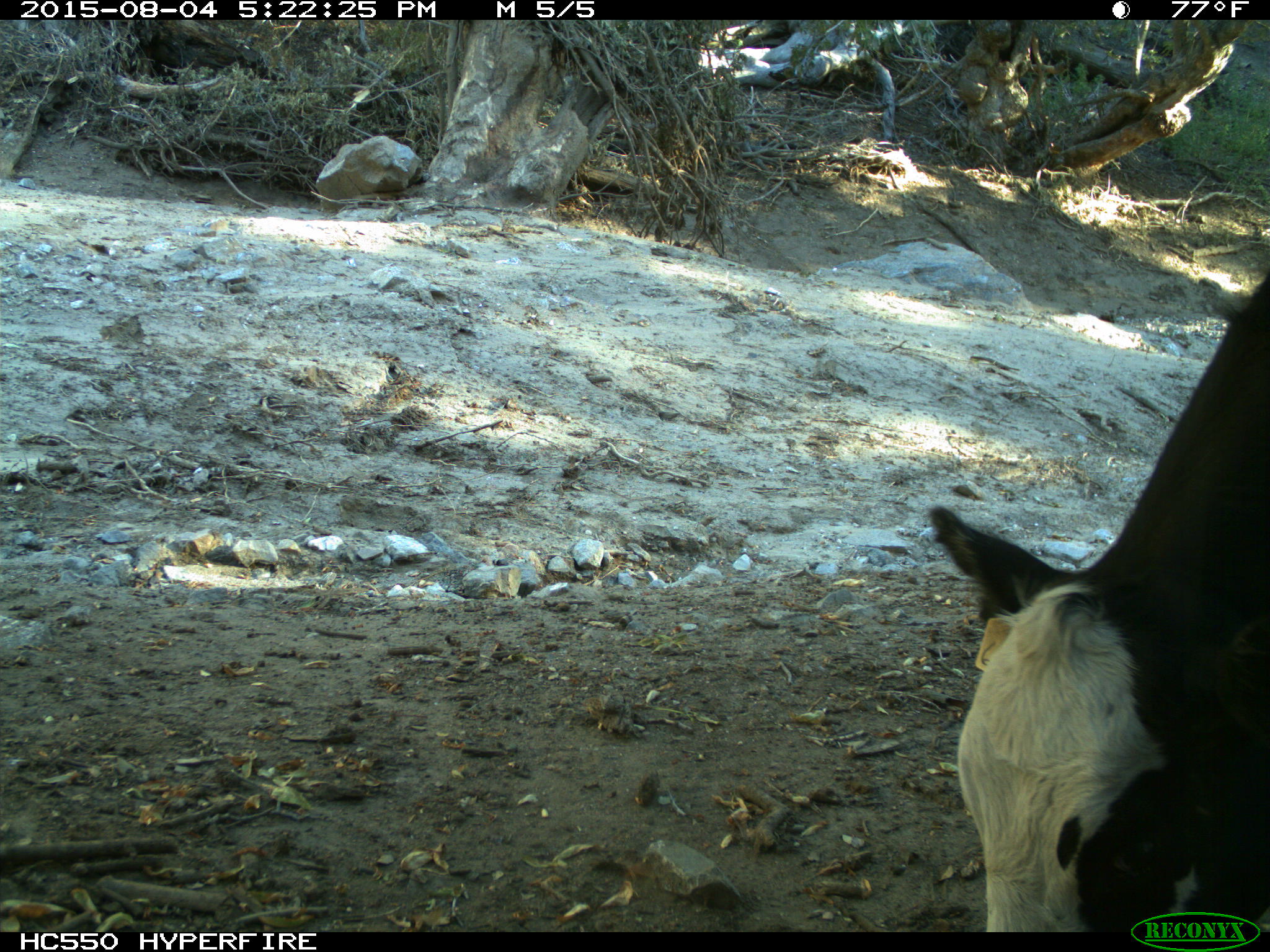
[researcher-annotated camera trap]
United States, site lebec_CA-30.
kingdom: Animalia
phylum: Chordata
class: Mammalia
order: Artiodactyla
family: Bovidae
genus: Bos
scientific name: Bos taurus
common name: domestic cow